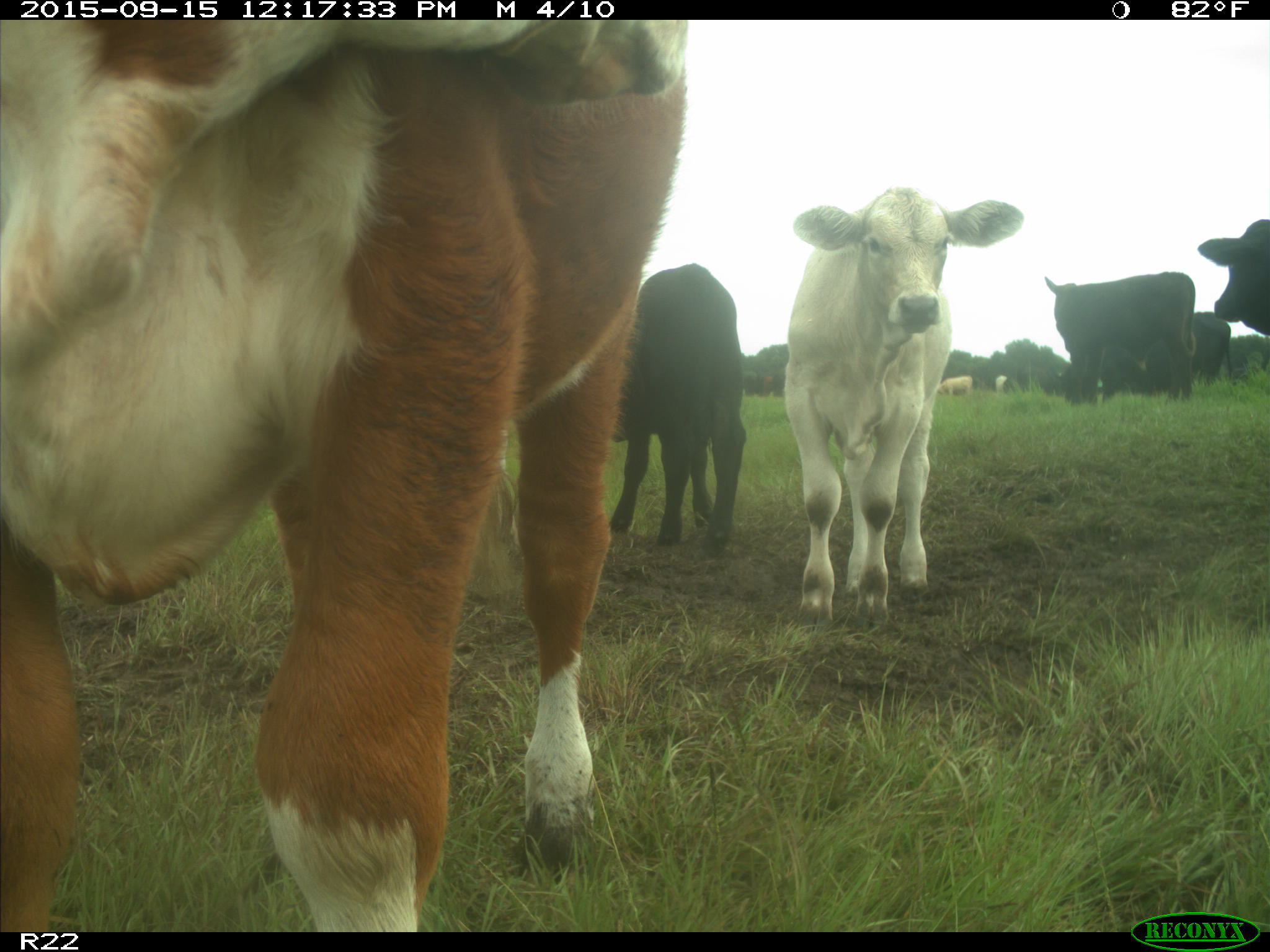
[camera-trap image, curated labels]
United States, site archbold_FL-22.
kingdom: Animalia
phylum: Chordata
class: Mammalia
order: Artiodactyla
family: Bovidae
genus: Bos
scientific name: Bos taurus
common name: domestic cow